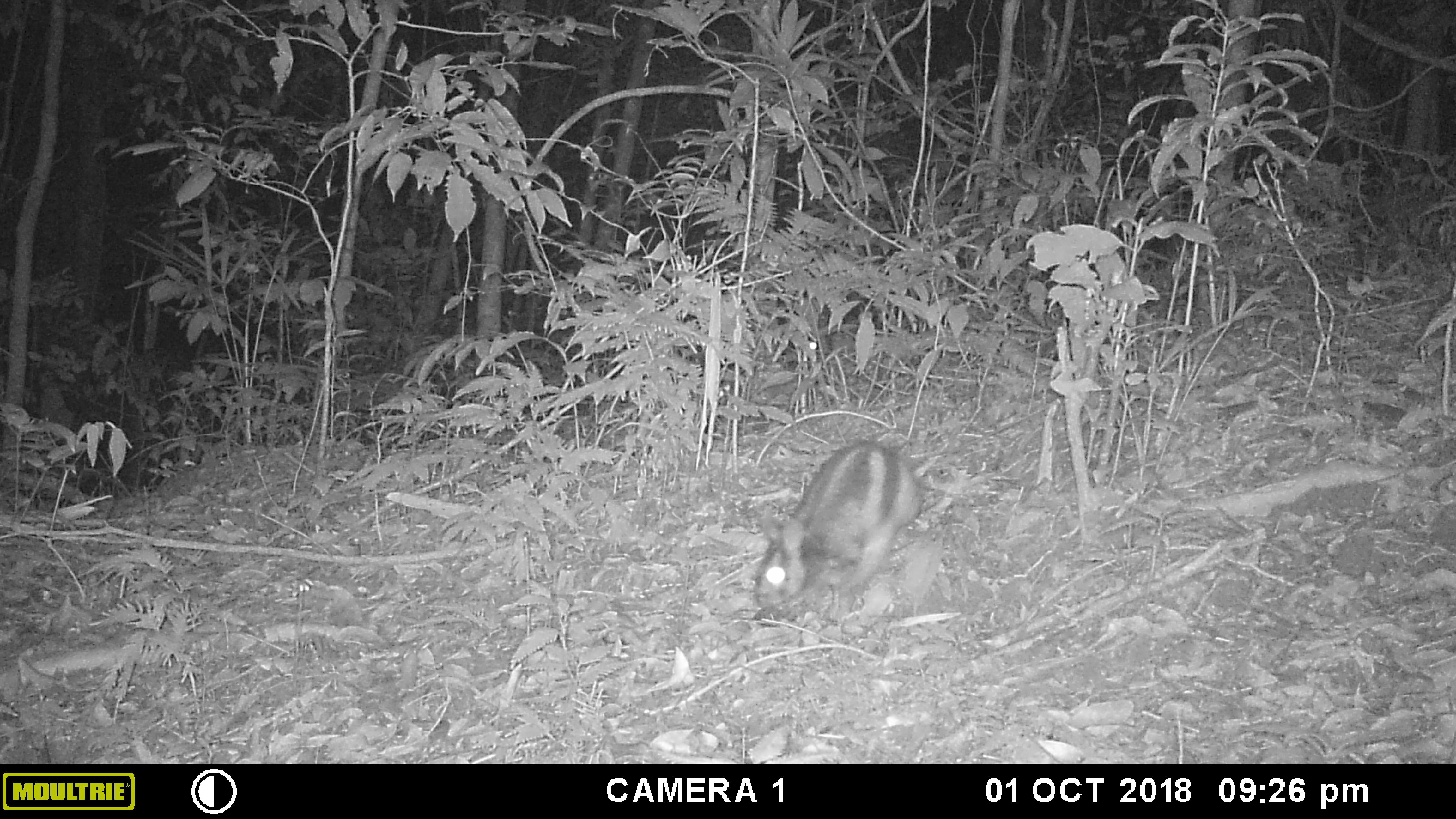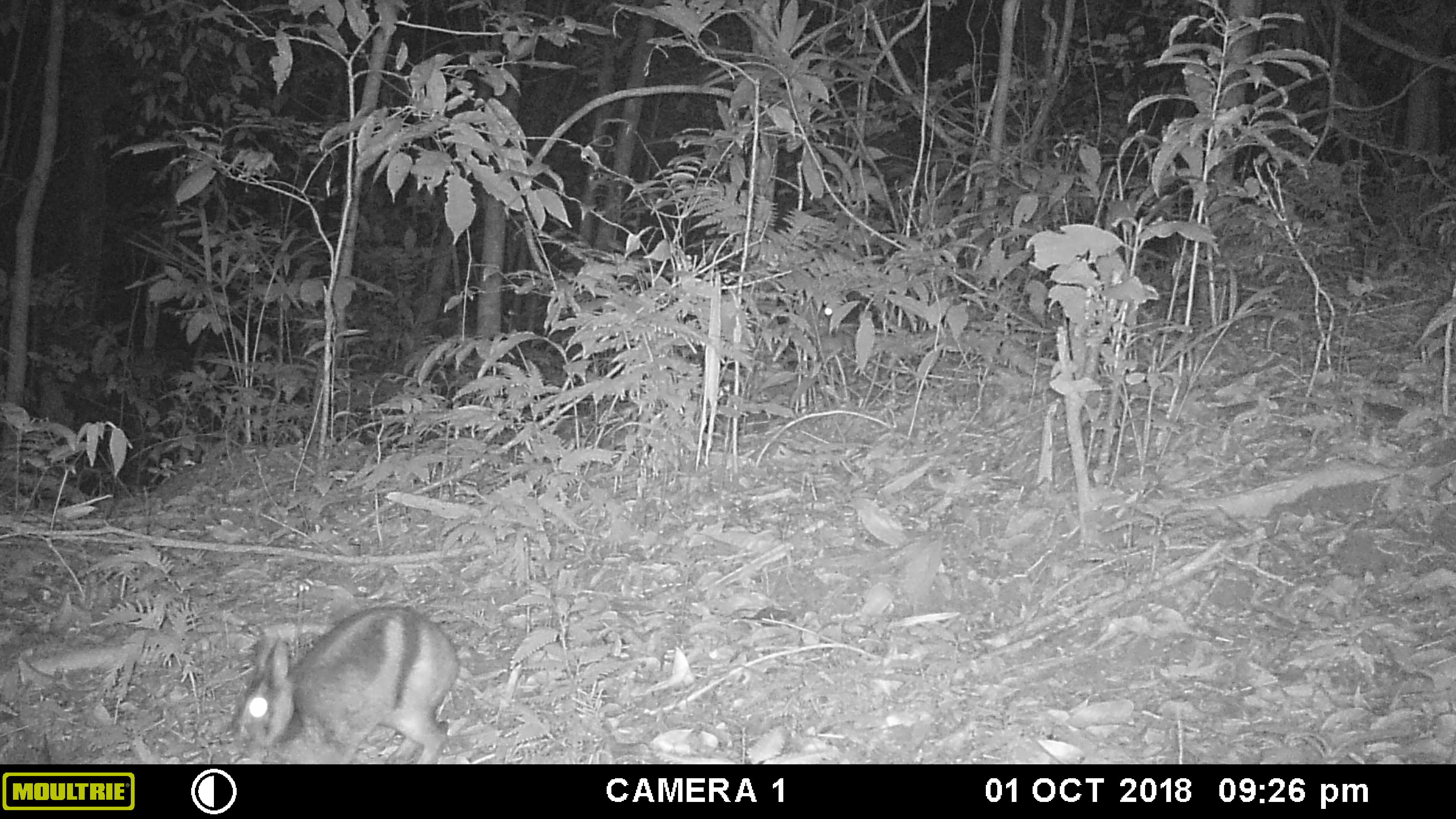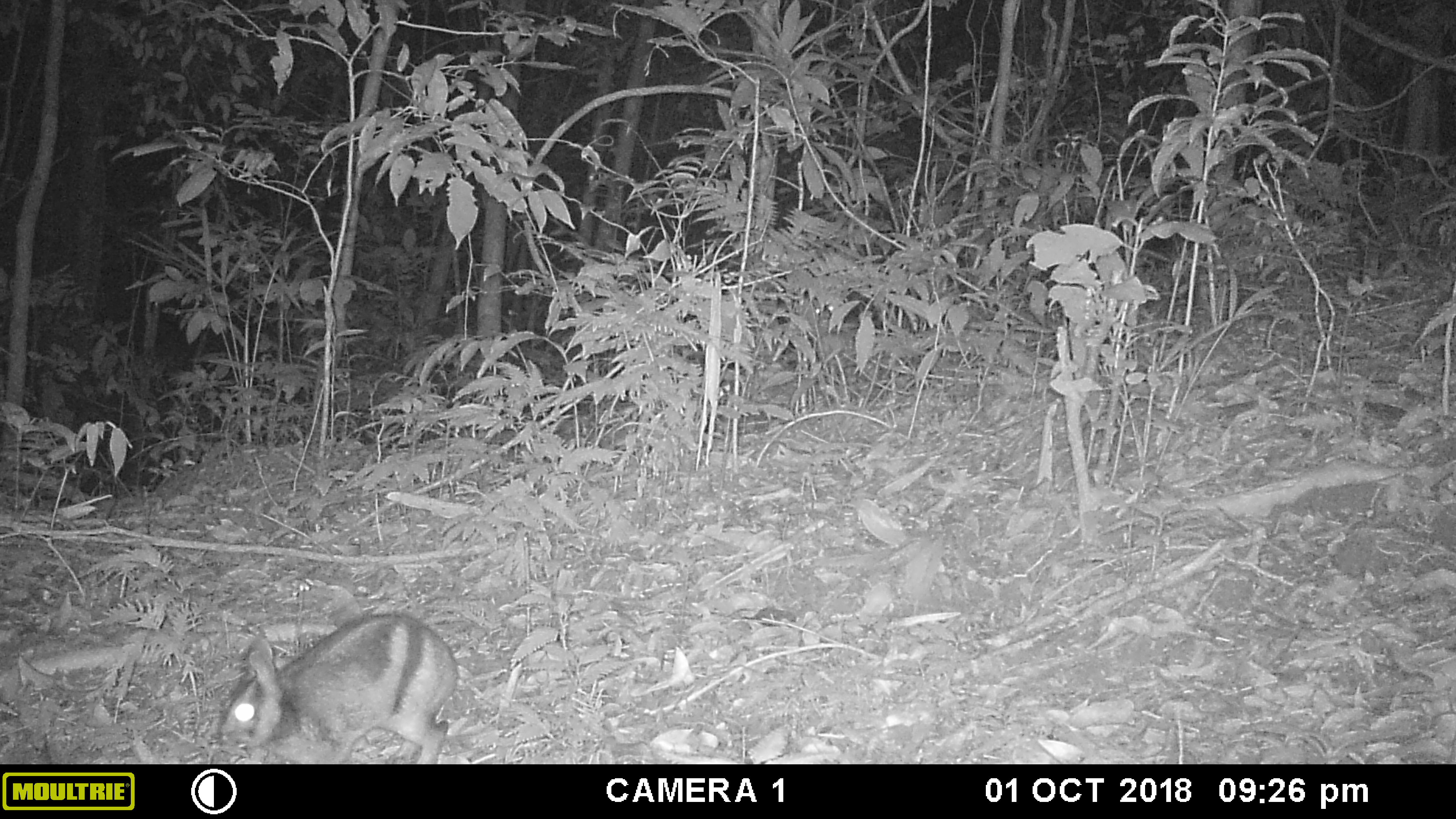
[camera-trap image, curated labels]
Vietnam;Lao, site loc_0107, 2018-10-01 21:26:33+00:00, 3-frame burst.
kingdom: Animalia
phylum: Chordata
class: Mammalia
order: Lagomorpha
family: Leporidae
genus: Nesolagus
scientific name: Nesolagus timminsi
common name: annamite striped rabbit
Annamite striped rabbit (Nesolagus timminsi). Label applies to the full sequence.